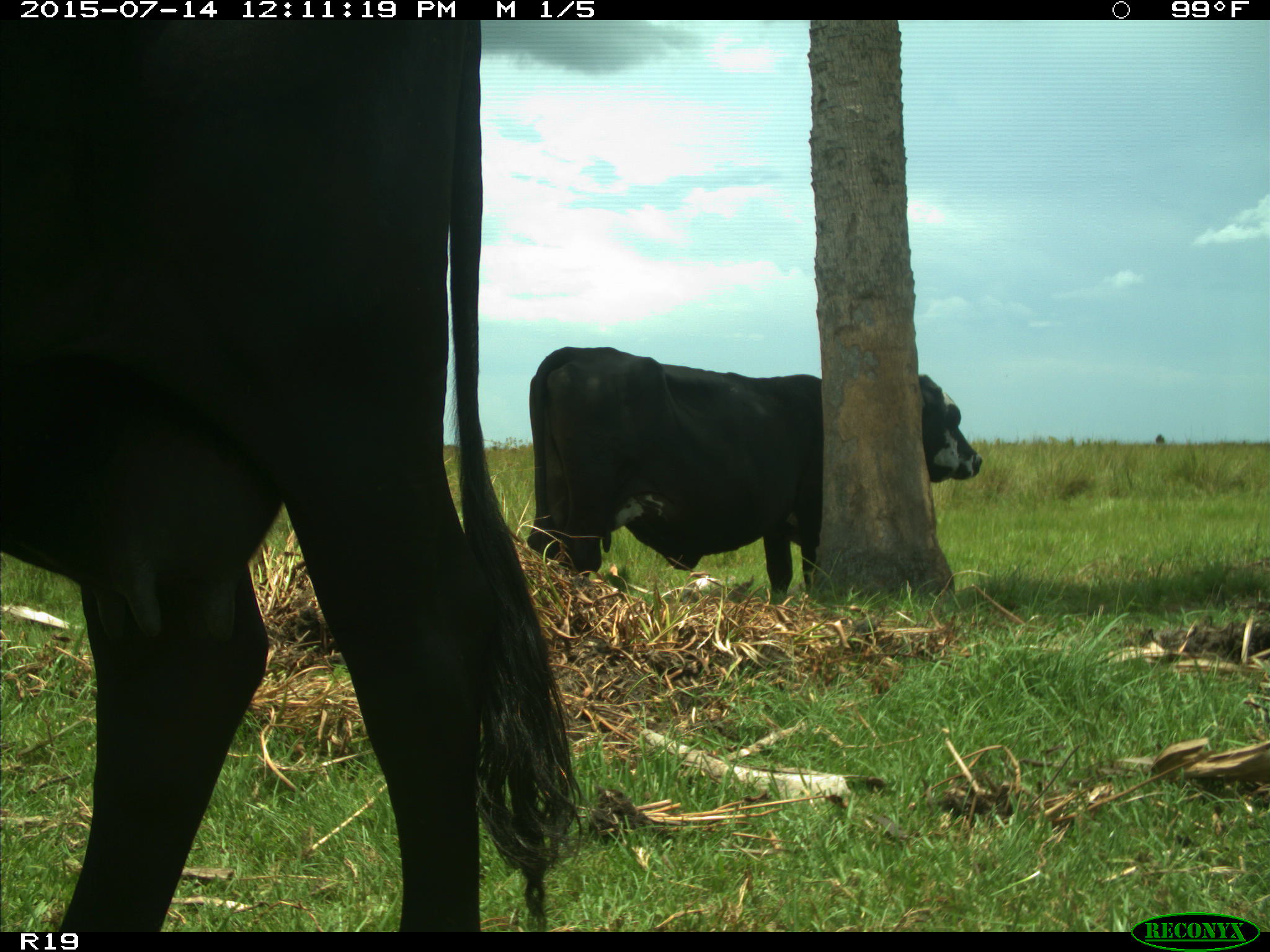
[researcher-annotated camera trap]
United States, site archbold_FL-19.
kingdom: Animalia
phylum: Chordata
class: Mammalia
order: Artiodactyla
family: Bovidae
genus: Bos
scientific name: Bos taurus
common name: domestic cow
Bos taurus (domestic cow).